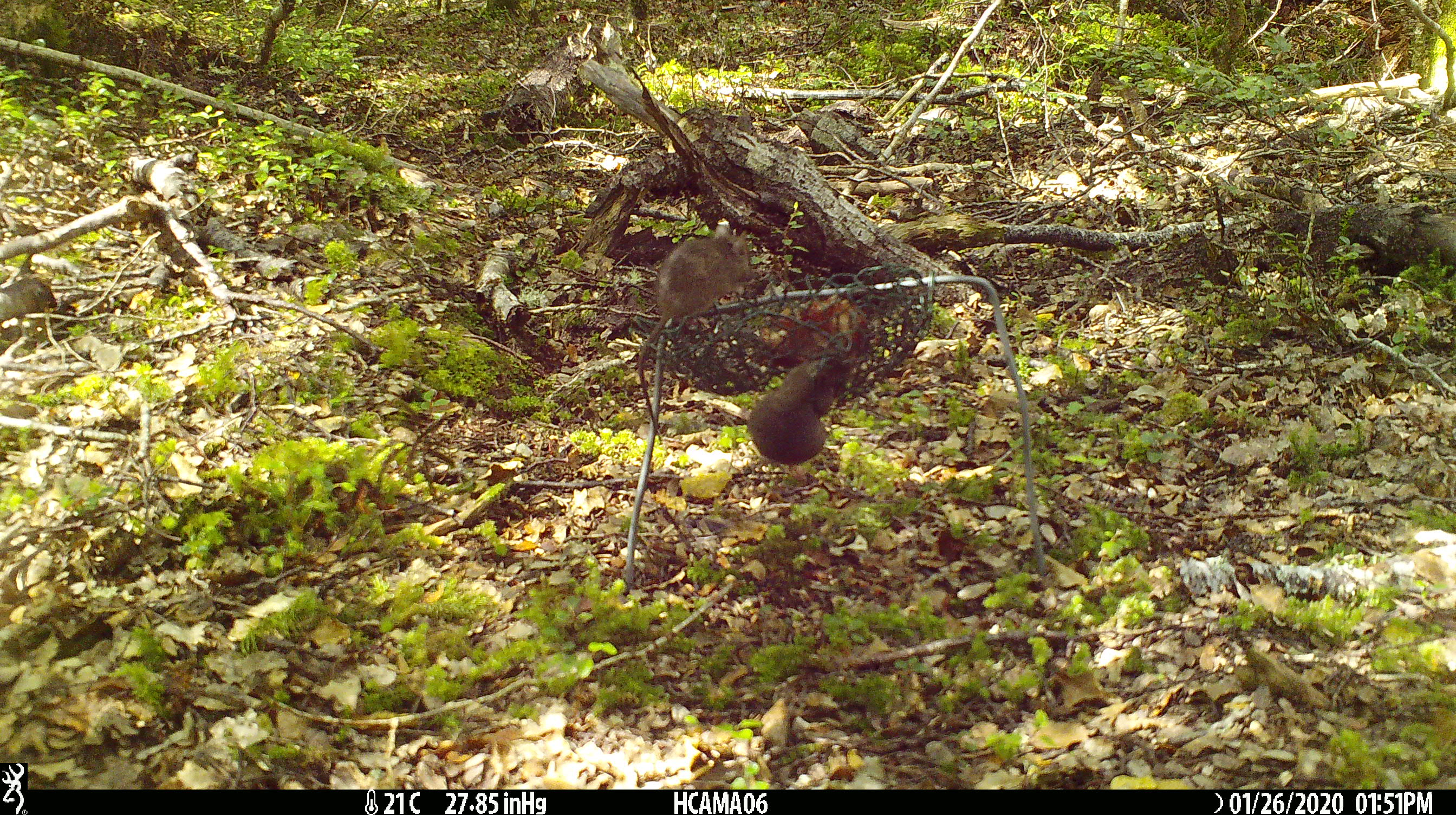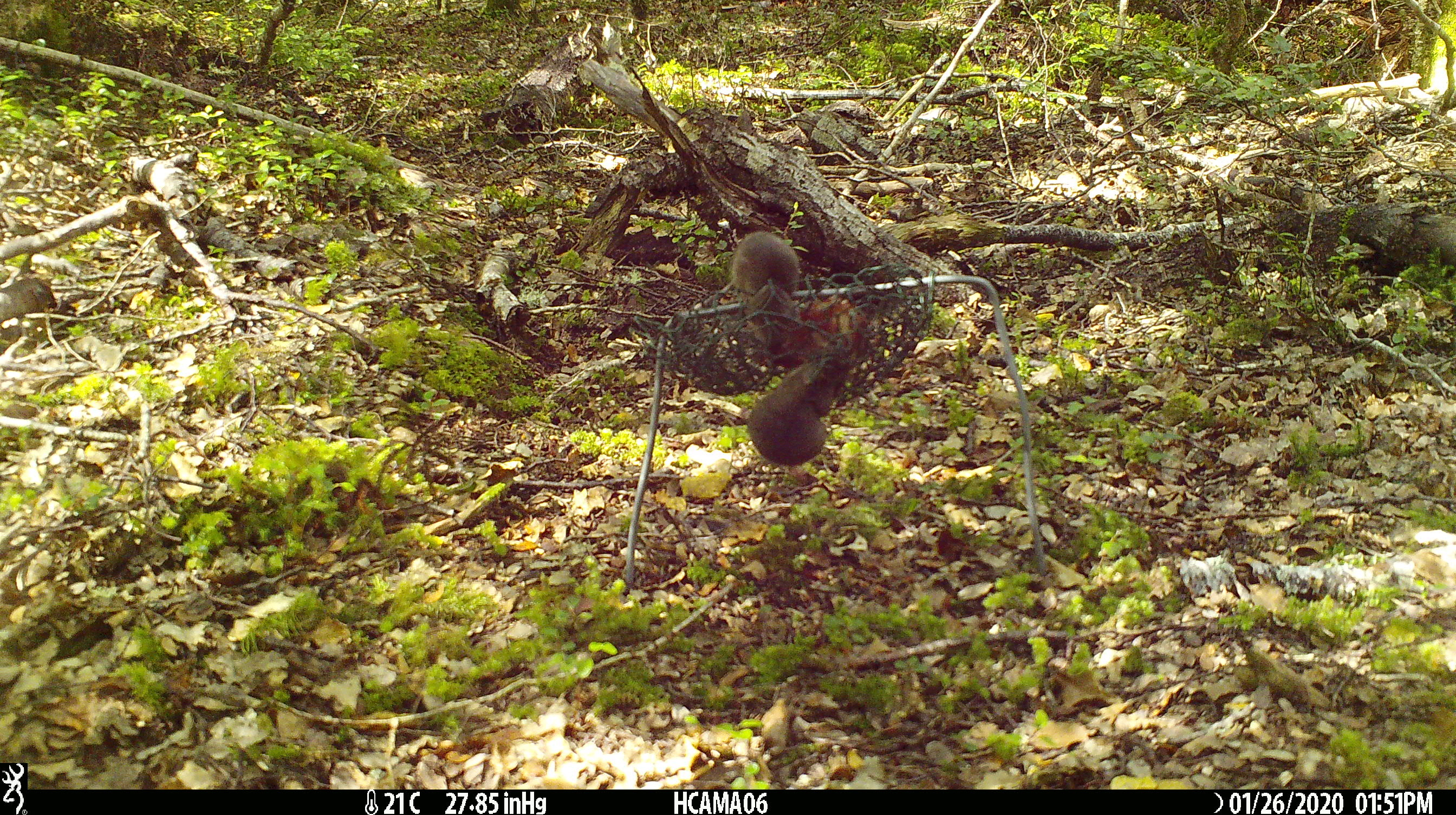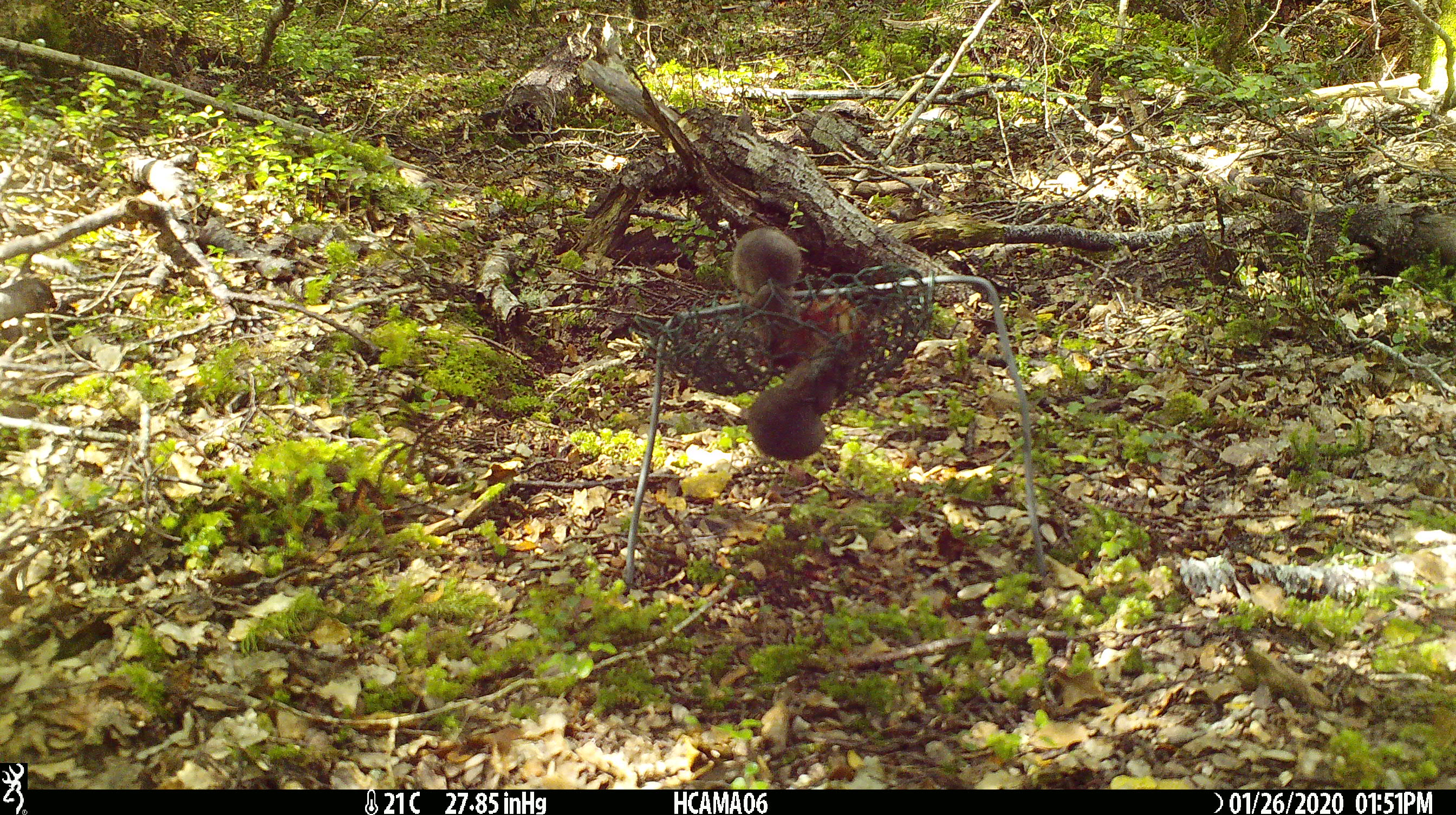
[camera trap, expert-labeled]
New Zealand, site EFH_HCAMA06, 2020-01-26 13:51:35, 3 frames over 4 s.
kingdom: Animalia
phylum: Chordata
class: Mammalia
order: Rodentia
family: Muridae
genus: Mus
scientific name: Mus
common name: mouse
Mouse (Mus).